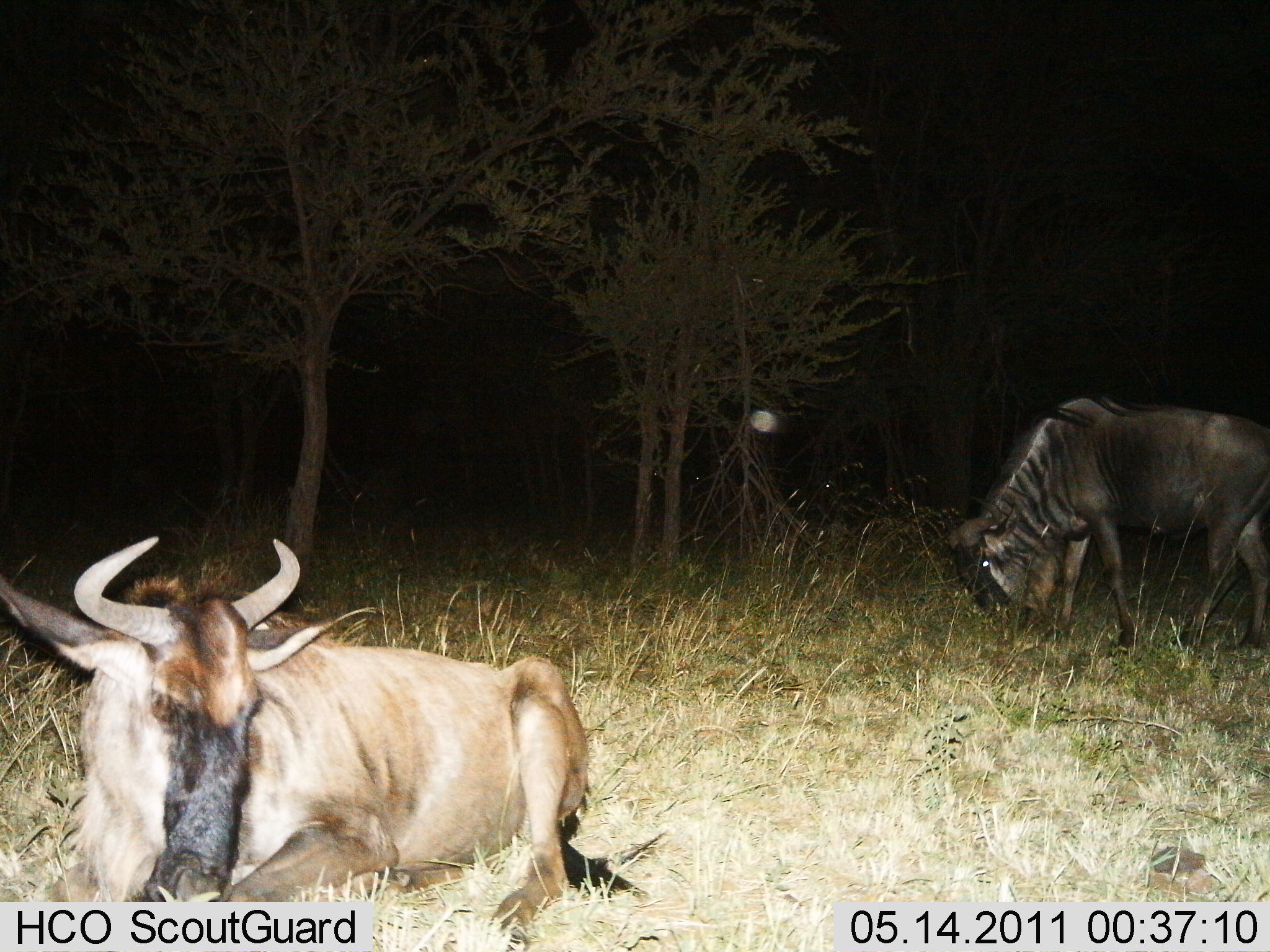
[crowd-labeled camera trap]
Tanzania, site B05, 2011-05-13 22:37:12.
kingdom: Animalia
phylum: Chordata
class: Mammalia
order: Artiodactyla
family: Bovidae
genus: Connochaetes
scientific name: Connochaetes taurinus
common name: blue wildebeest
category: wildebeest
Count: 2.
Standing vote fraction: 64%.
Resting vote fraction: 82%.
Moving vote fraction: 0%.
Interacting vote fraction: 0%.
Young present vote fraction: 0%.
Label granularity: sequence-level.